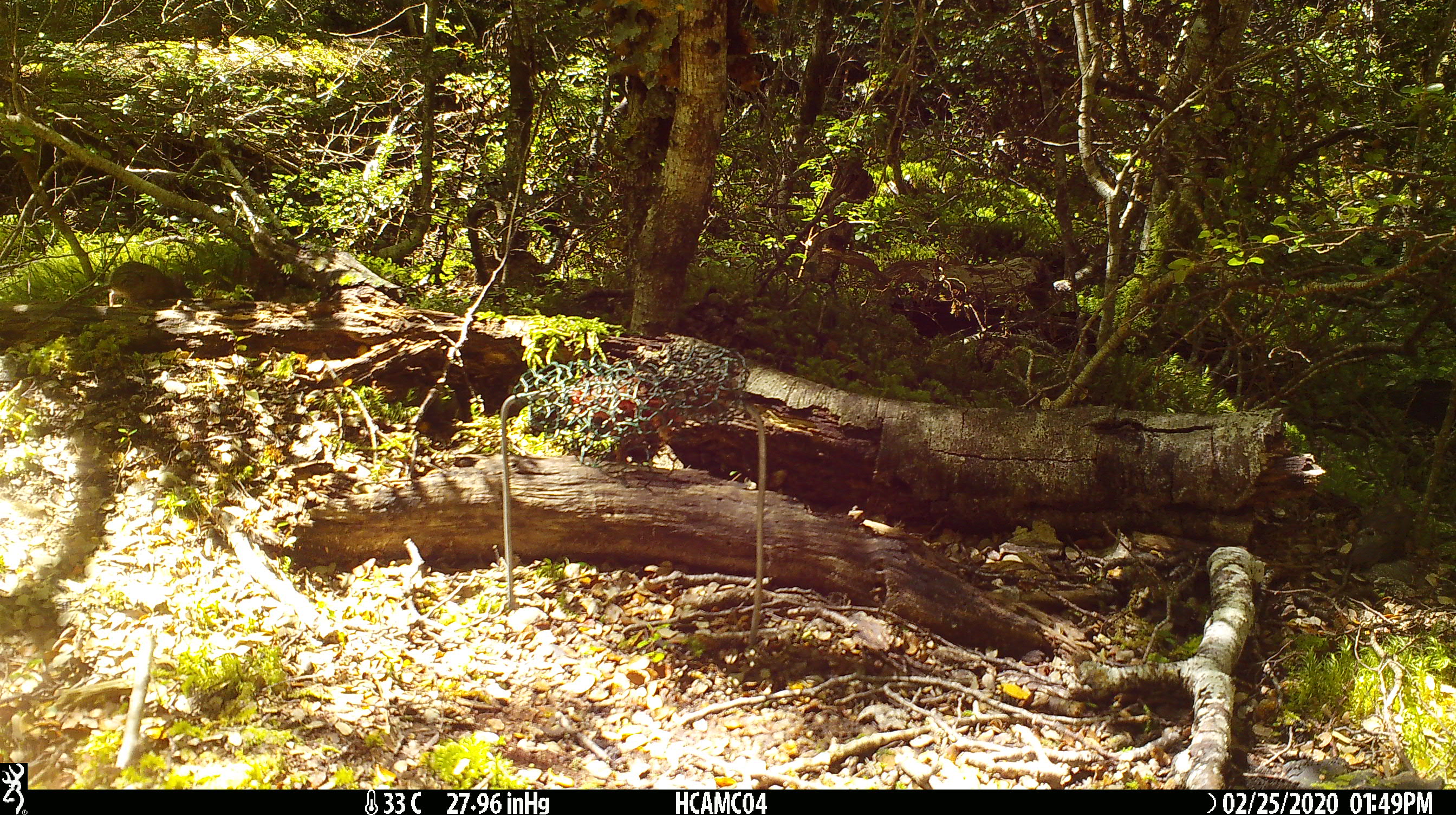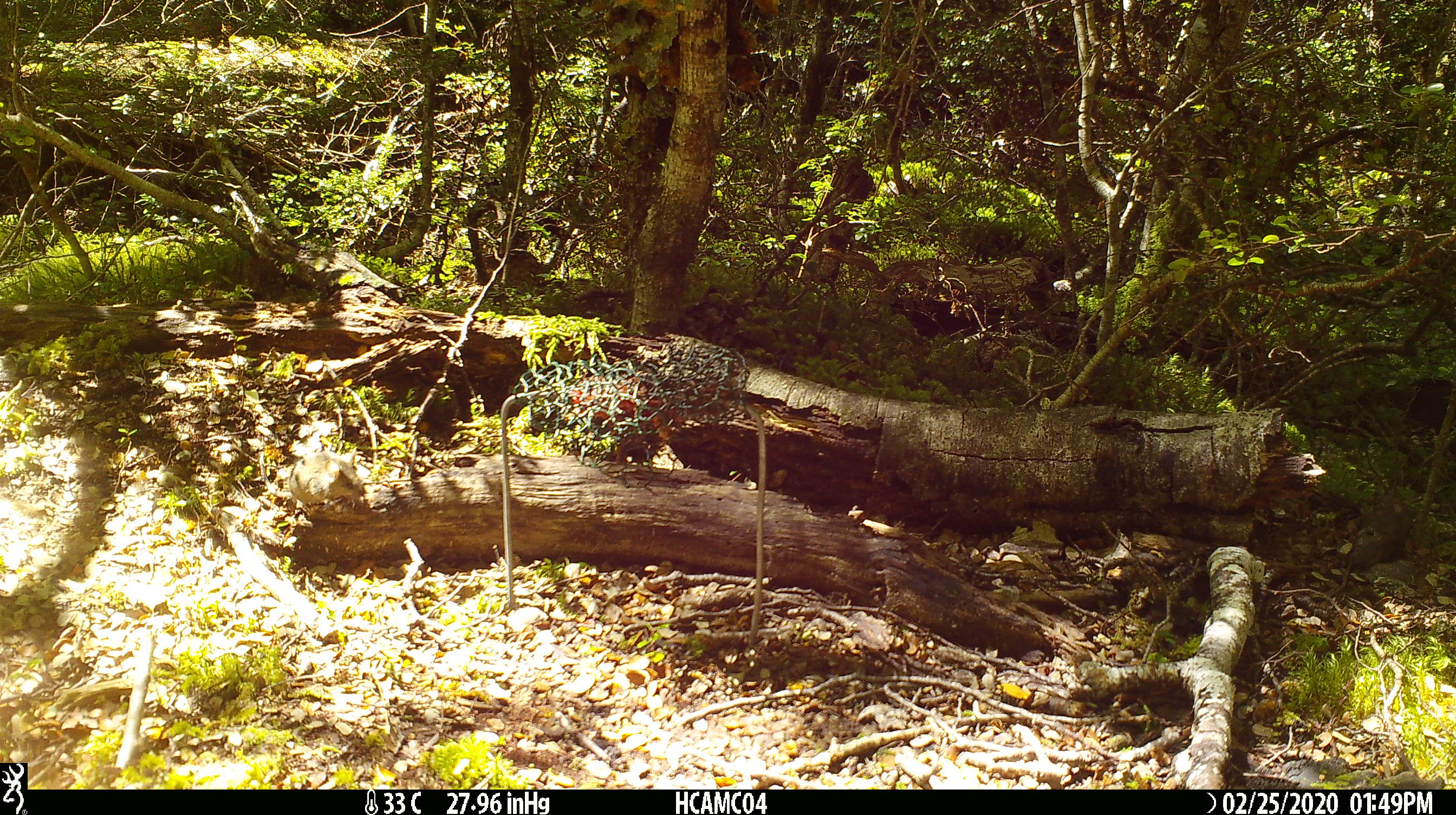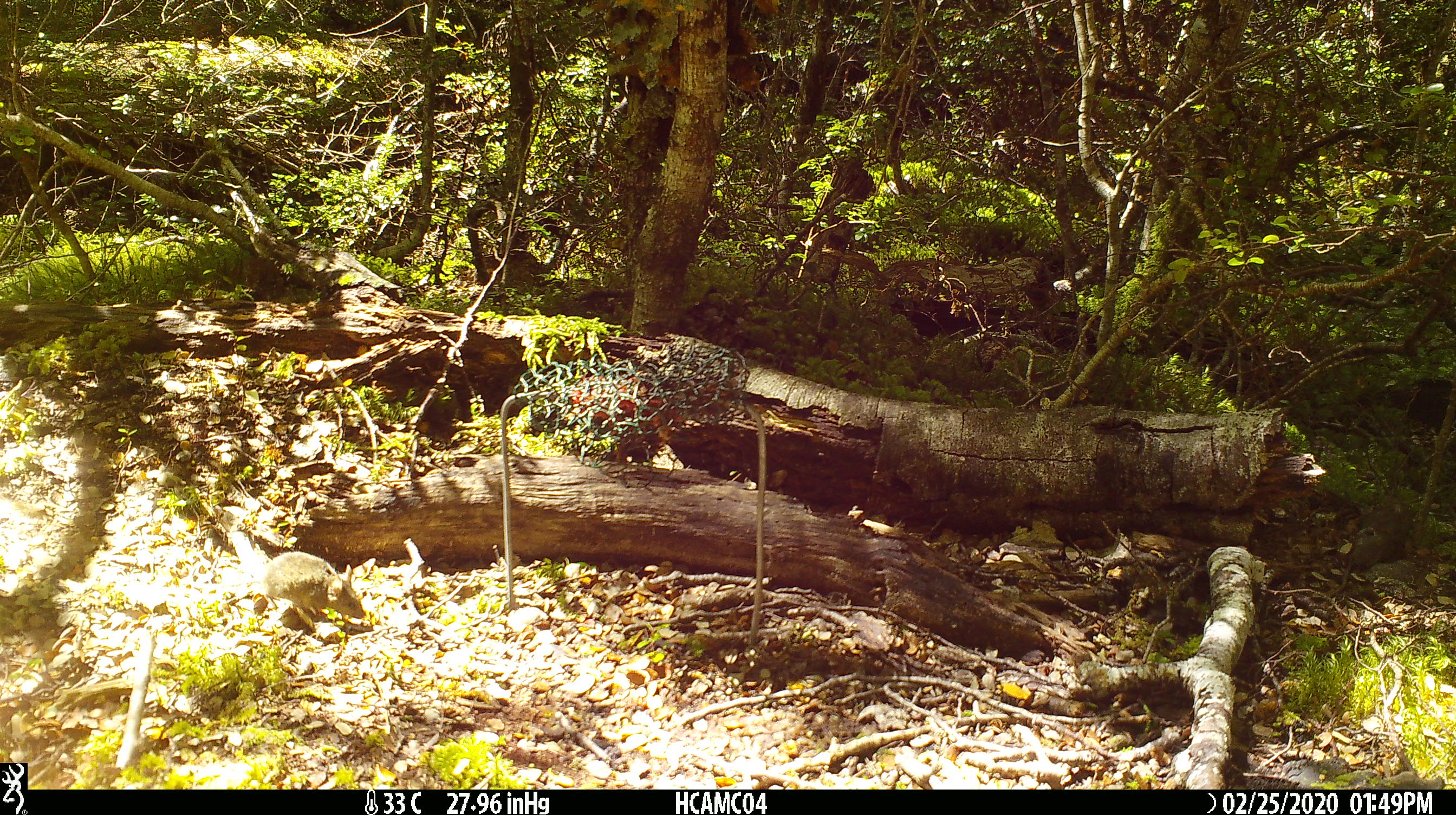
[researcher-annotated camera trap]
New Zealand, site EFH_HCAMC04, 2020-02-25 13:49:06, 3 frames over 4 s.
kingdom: Animalia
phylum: Chordata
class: Mammalia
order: Rodentia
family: Muridae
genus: Mus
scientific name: Mus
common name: mouse